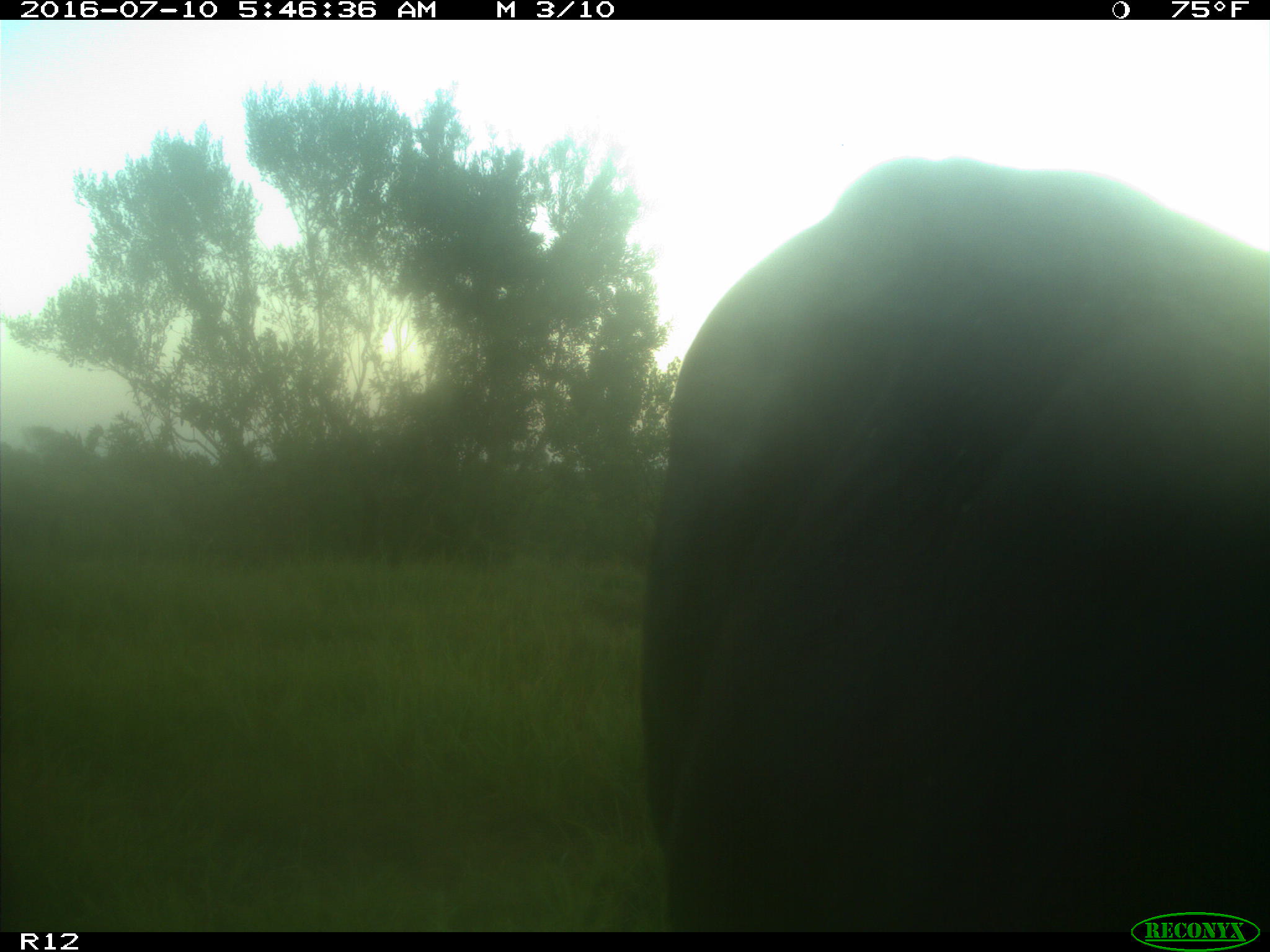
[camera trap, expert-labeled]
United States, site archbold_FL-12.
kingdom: Animalia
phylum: Chordata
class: Mammalia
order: Artiodactyla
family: Bovidae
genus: Bos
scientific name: Bos taurus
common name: domestic cow